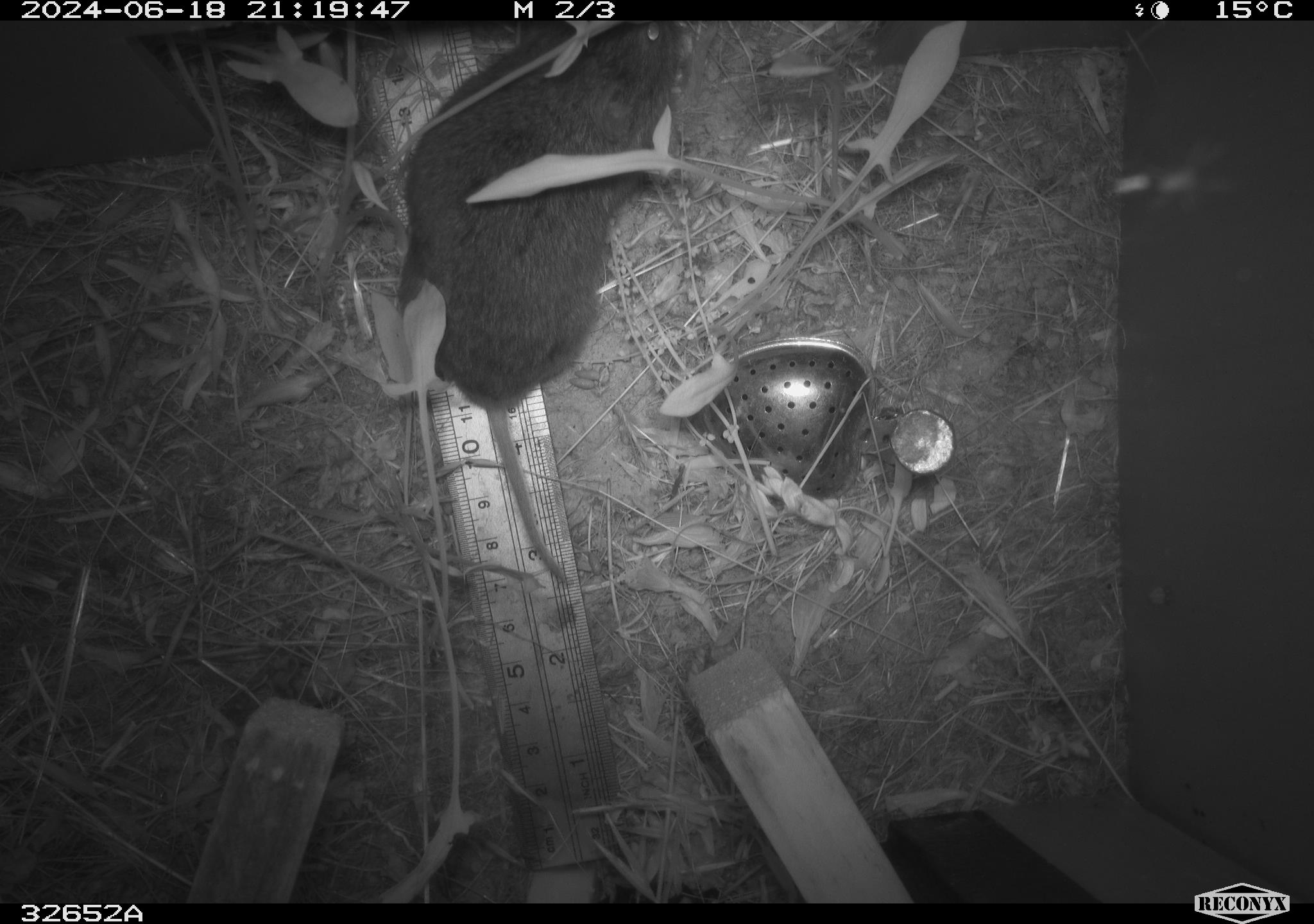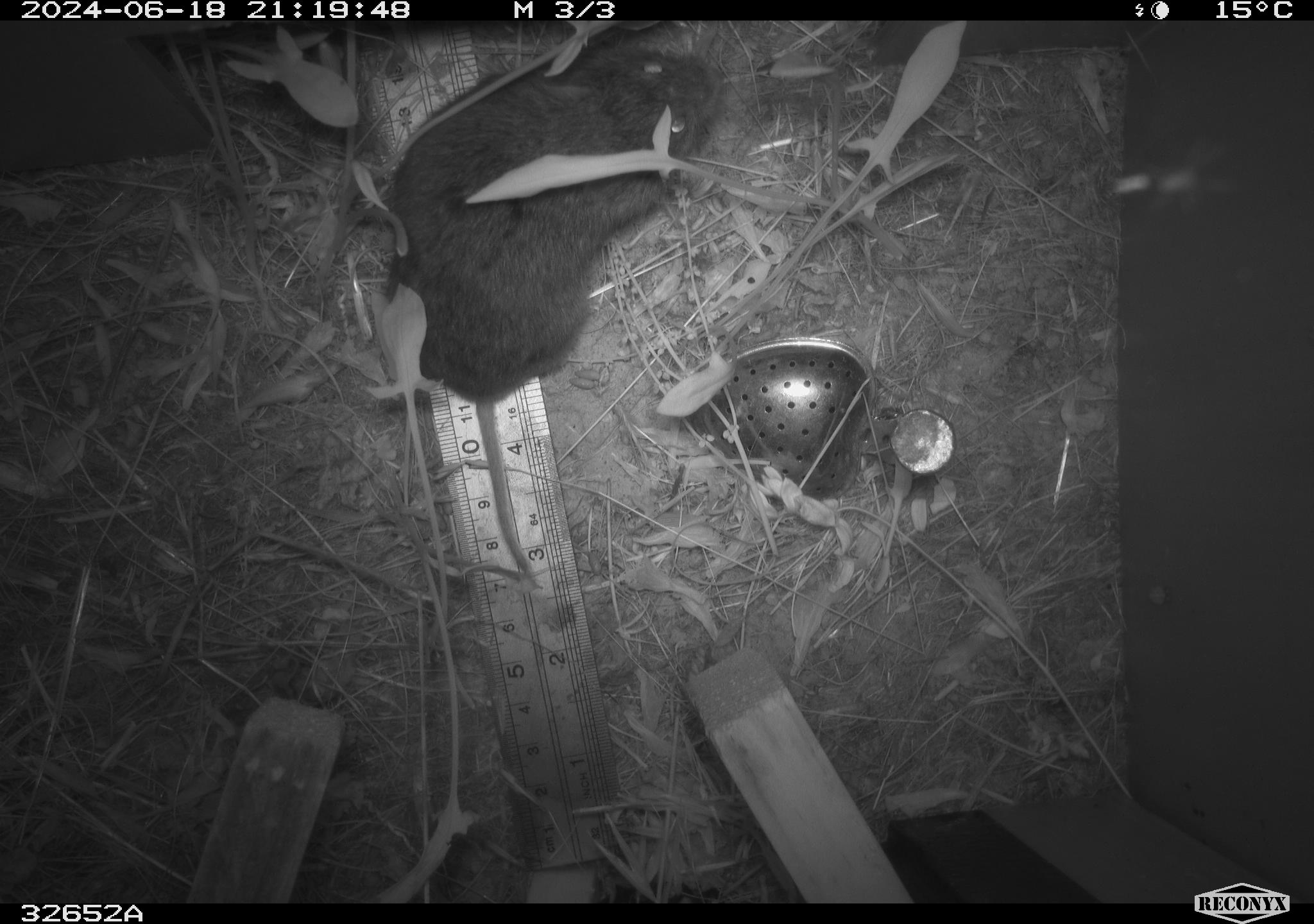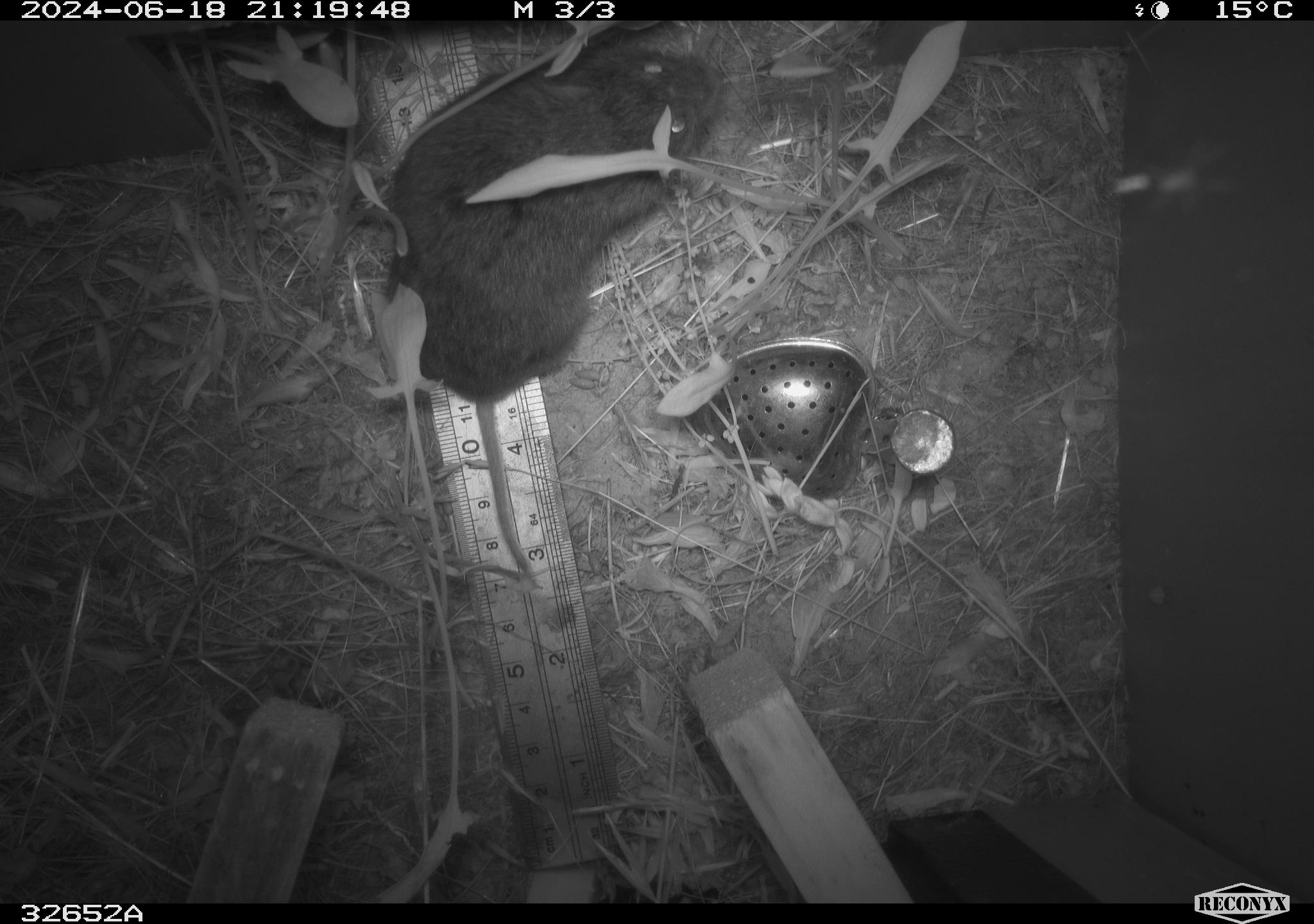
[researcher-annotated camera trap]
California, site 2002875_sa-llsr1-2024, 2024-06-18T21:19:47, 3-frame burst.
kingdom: Animalia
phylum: Chordata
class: Mammalia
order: Rodentia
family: Cricetidae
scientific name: Arvicolinae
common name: voles, lemmings, and muskrats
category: arvicolinae subfamily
Arvicolinae subfamily (voles, lemmings, and muskrats) (Arvicolinae).